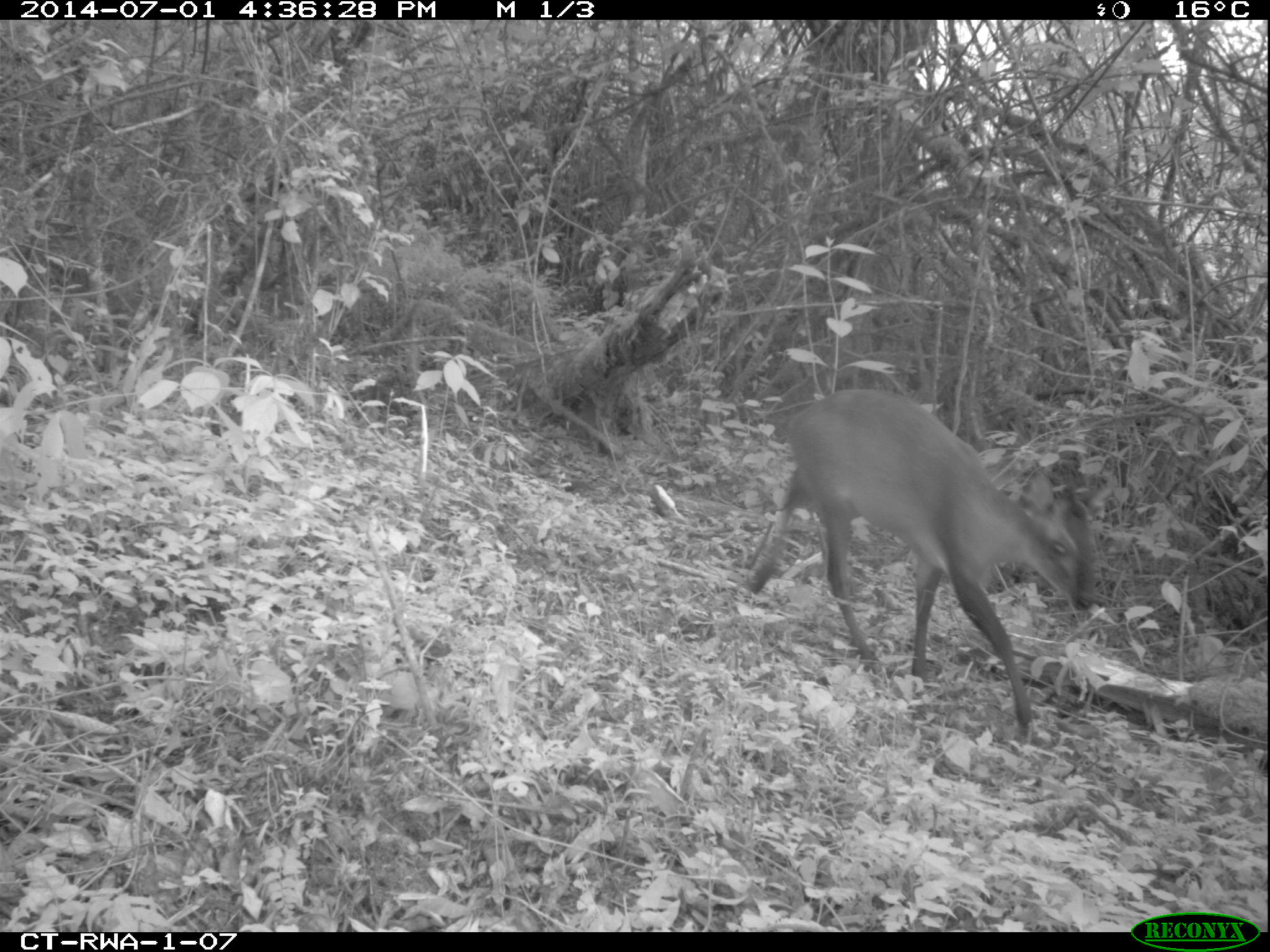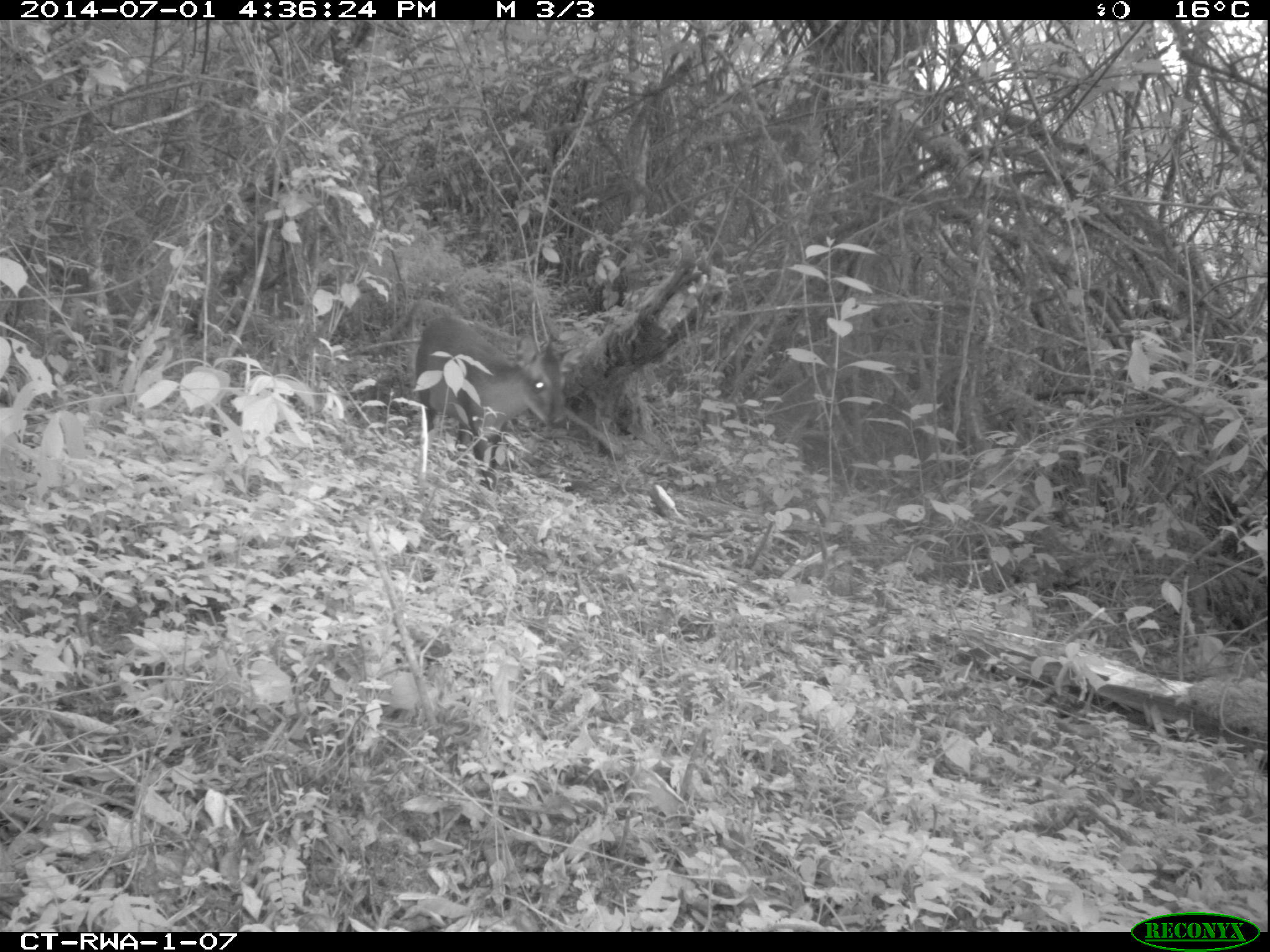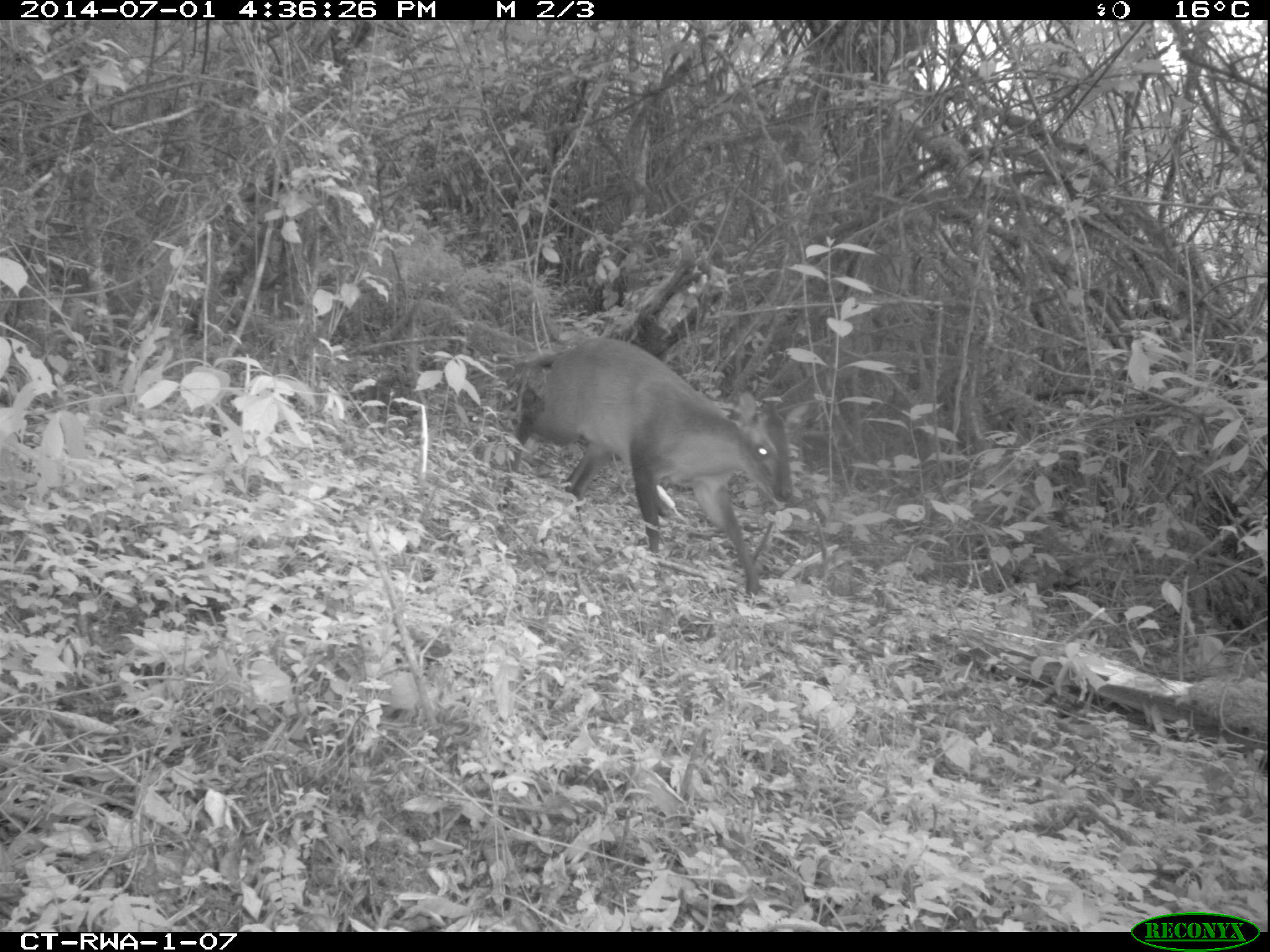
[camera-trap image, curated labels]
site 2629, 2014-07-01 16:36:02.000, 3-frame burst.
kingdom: Animalia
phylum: Chordata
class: Mammalia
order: Artiodactyla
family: Bovidae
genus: Cephalophus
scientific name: Cephalophus nigrifrons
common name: black-fronted duiker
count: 1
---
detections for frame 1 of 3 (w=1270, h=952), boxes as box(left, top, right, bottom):
cephalophus nigrifrons: box(747, 387, 1113, 738)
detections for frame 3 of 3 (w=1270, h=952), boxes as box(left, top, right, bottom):
cephalophus nigrifrons: box(498, 336, 807, 596)